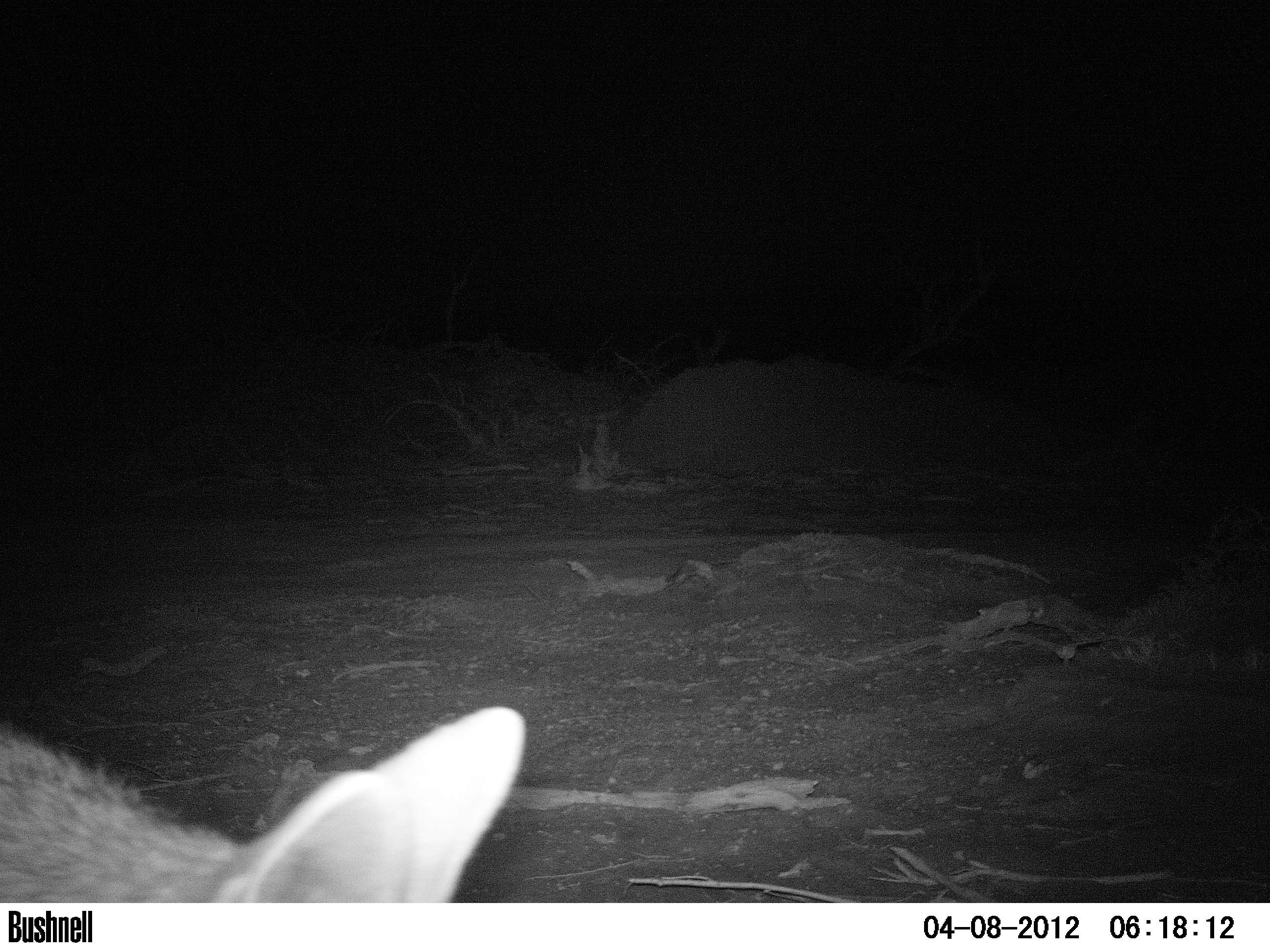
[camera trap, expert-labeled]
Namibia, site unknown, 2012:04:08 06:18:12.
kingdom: Animalia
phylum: Chordata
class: Mammalia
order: Carnivora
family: Canidae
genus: Lupulella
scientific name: Lupulella mesomelas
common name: black-backed jackal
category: canis mesomelas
Canis mesomelas (black-backed jackal) (Lupulella mesomelas).